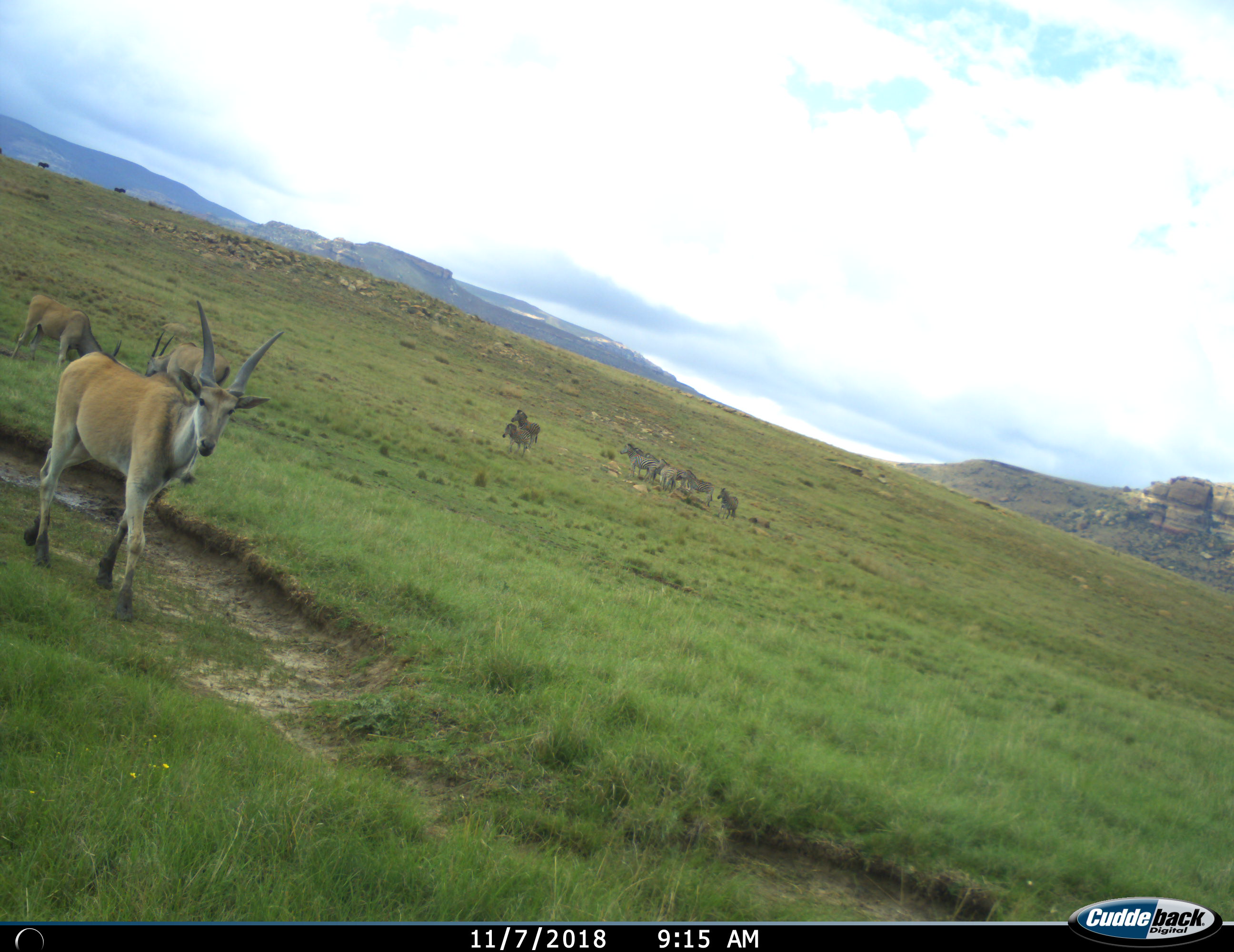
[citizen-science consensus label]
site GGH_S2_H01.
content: unidentified animal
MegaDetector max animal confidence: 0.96